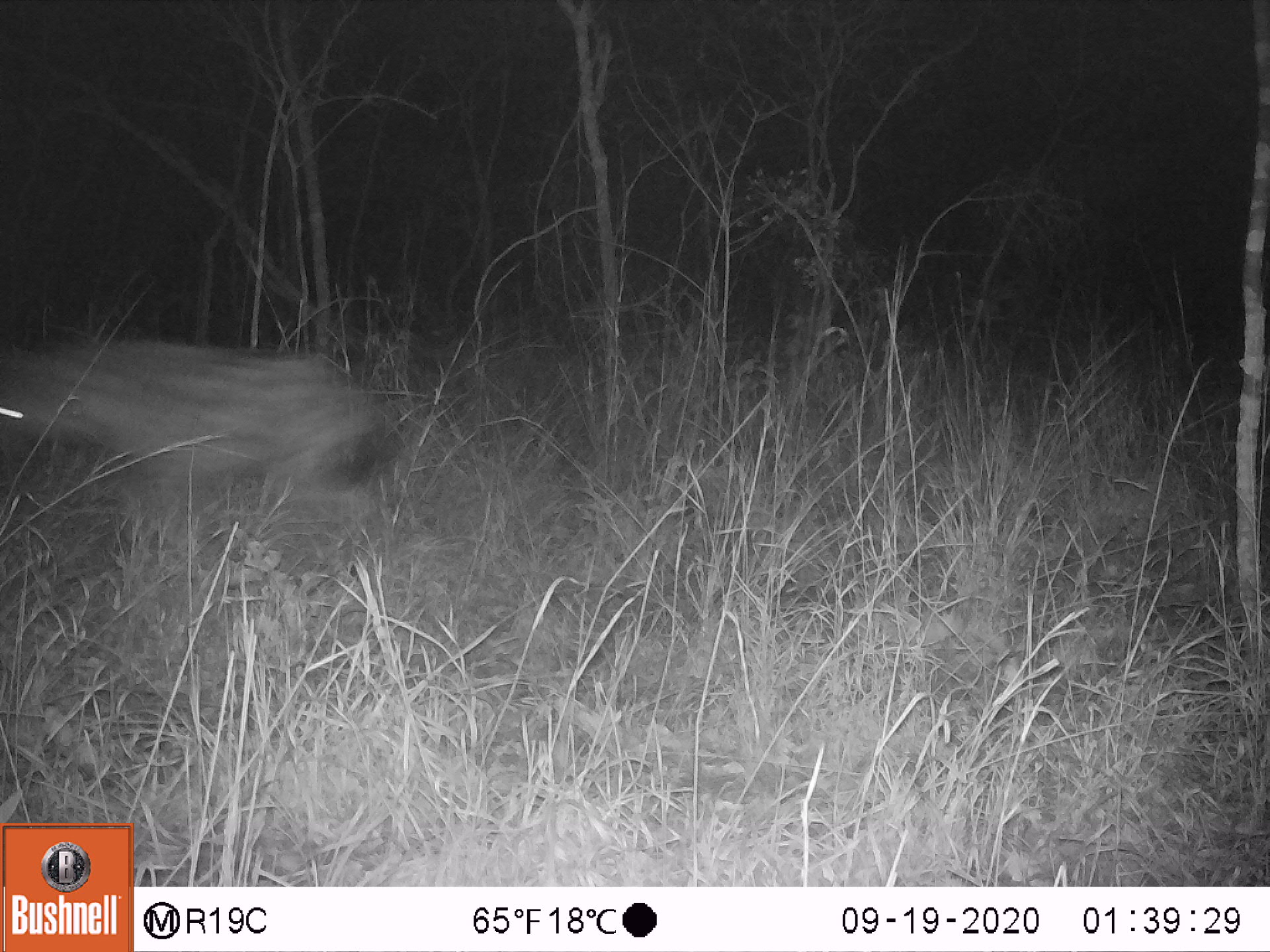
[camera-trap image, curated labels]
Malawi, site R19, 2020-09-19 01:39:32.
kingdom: Animalia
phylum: Chordata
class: Mammalia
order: Carnivora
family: Hyaenidae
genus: Crocuta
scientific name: Crocuta crocuta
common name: spotted hyena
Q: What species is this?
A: Spotted hyena (Crocuta crocuta).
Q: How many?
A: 1.